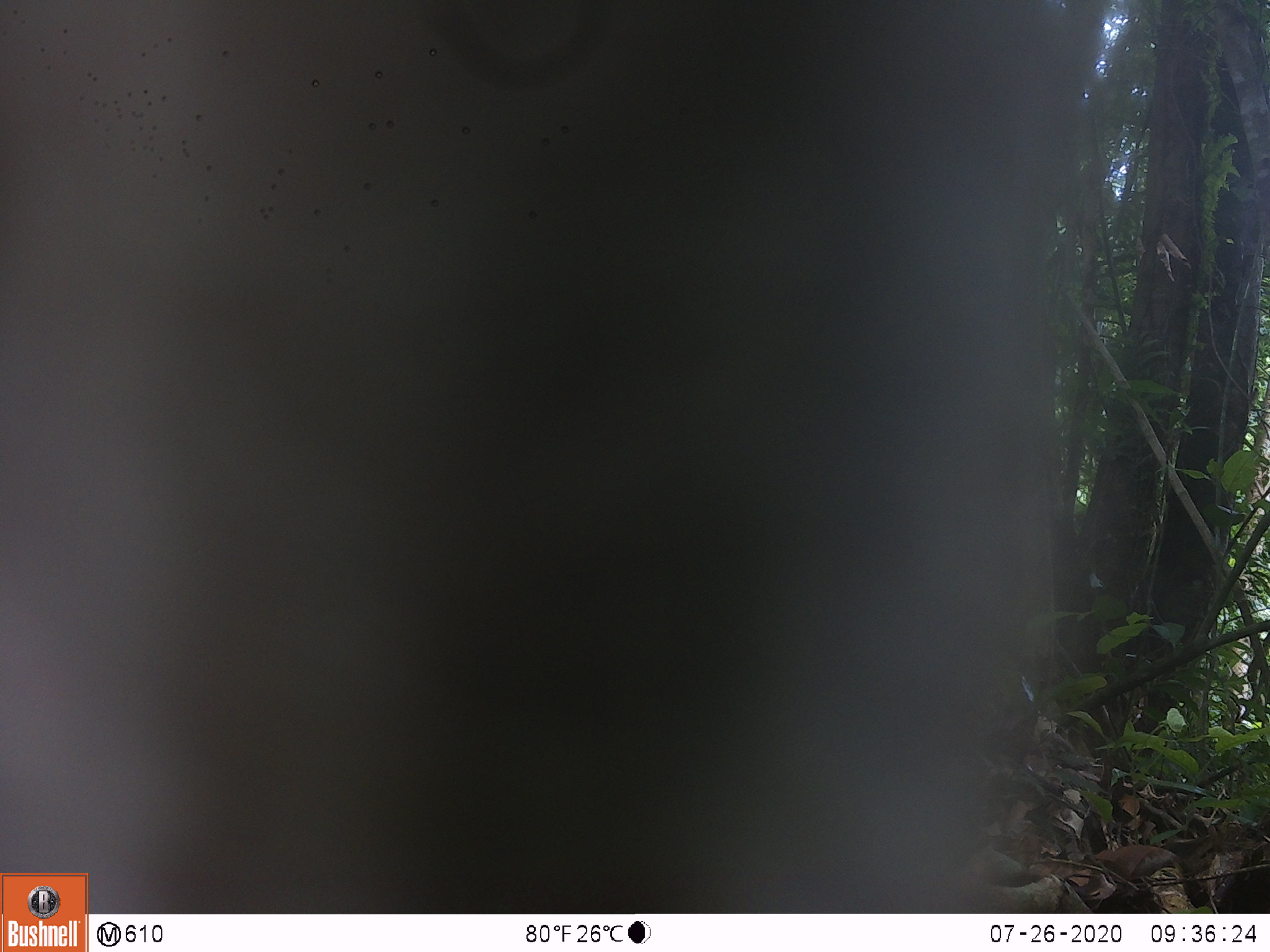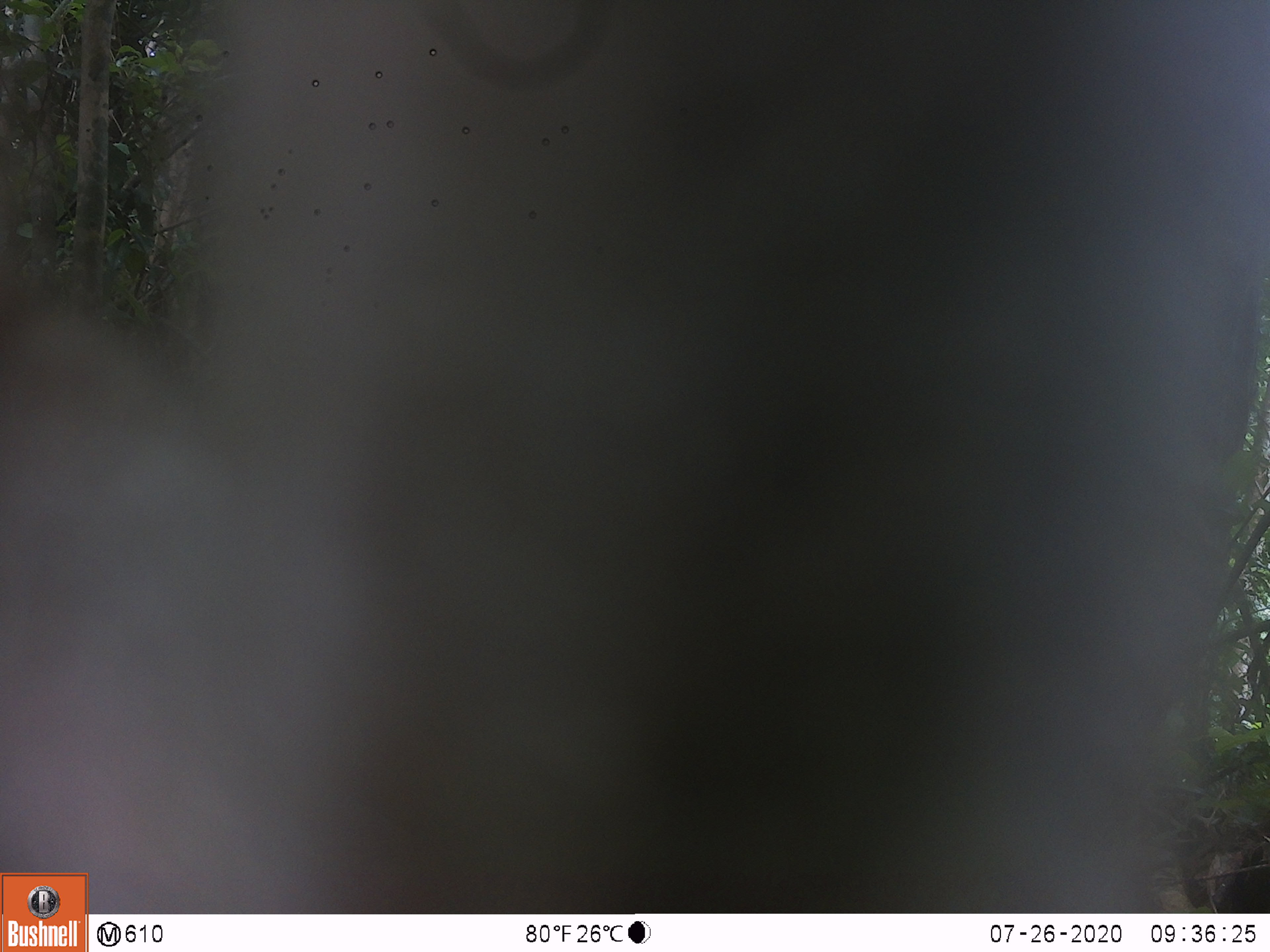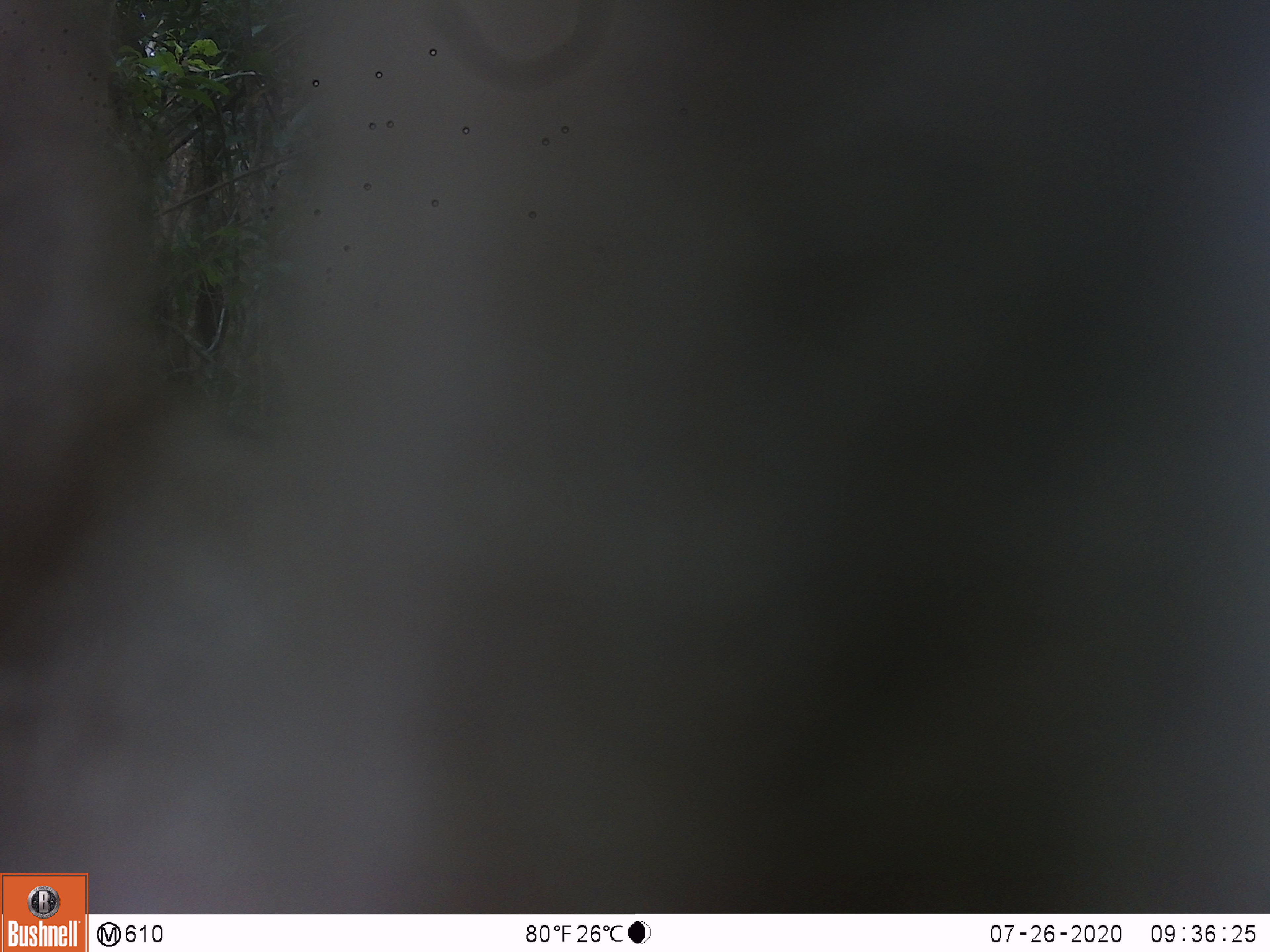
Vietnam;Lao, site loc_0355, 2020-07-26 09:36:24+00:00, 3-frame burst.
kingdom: Animalia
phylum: Chordata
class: Mammalia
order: Primates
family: Cercopithecidae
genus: Macaca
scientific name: Macaca nemestrina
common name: pig-tailed macaque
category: pig tailed macaque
Pig tailed macaque (pig-tailed macaque) (Macaca nemestrina). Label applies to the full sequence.